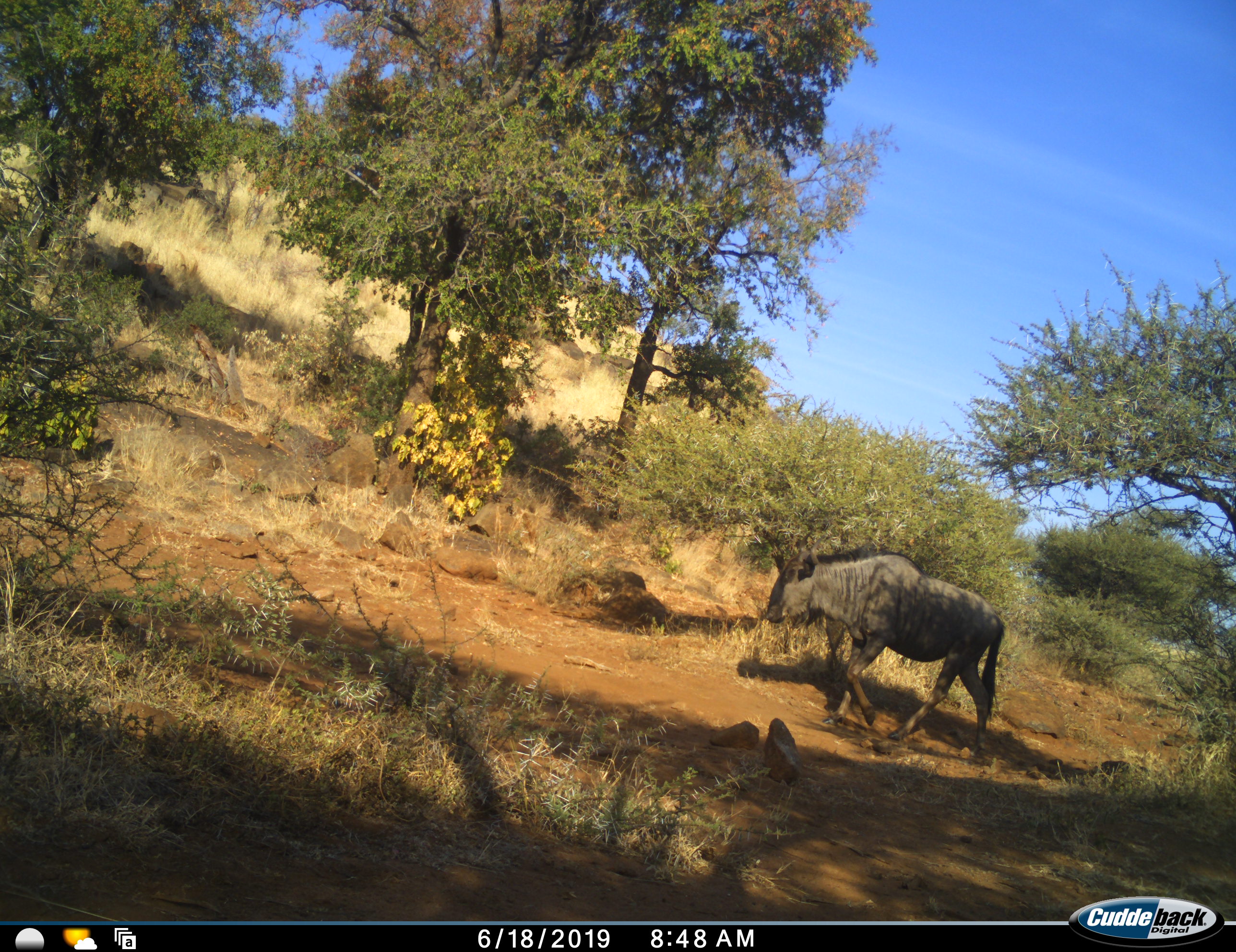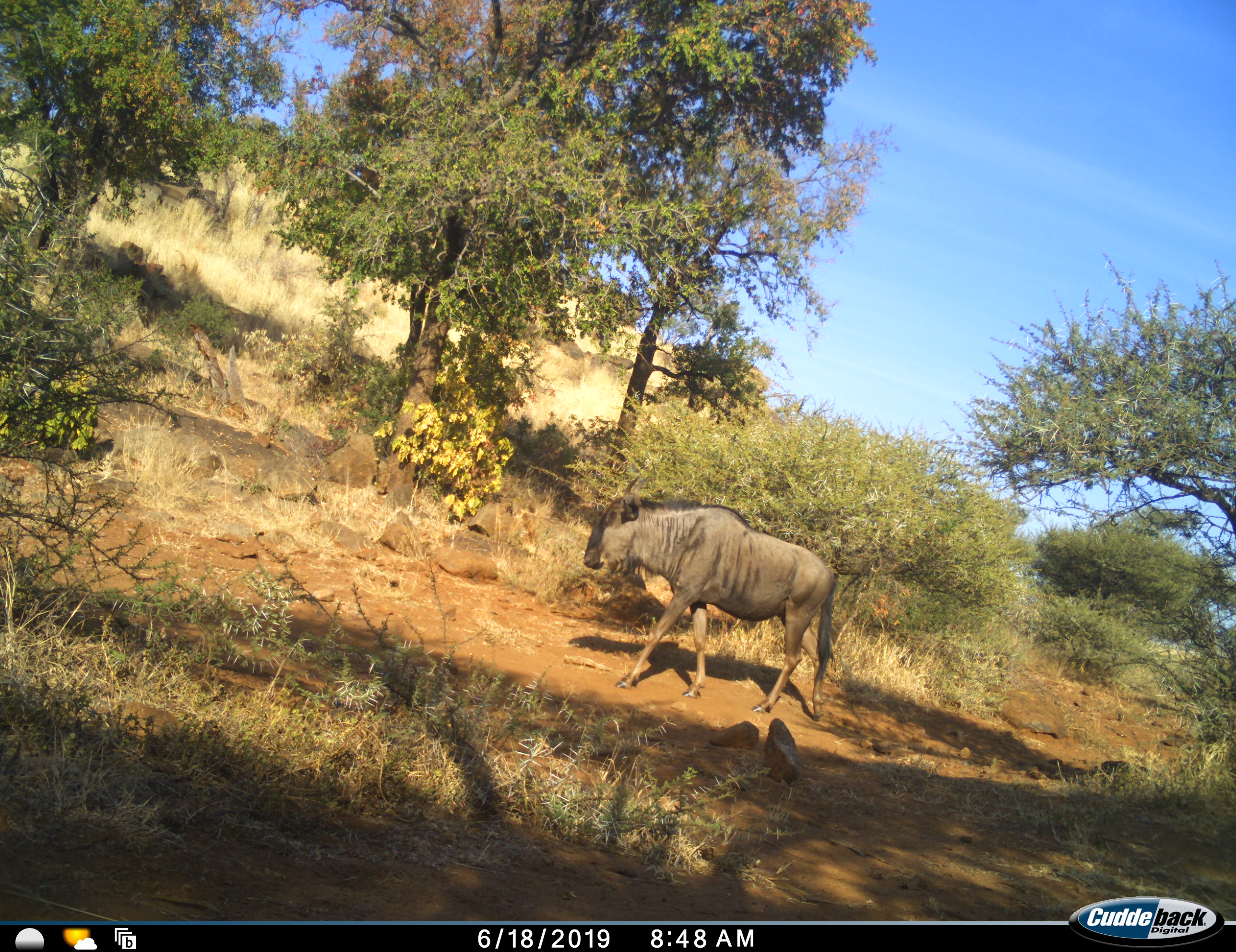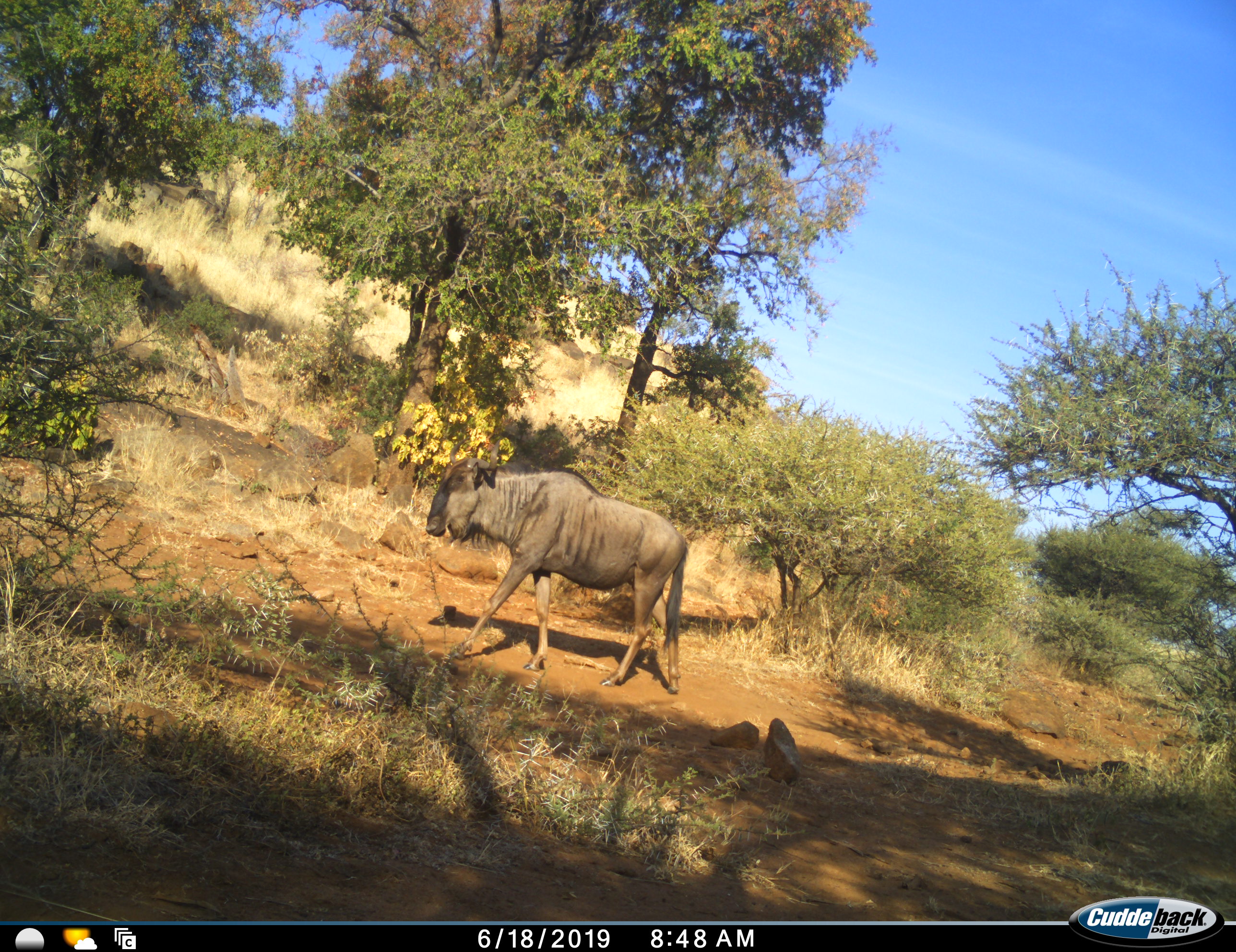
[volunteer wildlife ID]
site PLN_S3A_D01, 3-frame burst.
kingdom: Animalia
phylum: Chordata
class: Mammalia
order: Artiodactyla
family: Bovidae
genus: Connochaetes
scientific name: Connochaetes taurinus taurinus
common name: blue wildebeest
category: wildebeestblue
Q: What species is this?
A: Wildebeestblue (blue wildebeest) (Connochaetes taurinus taurinus).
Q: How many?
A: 1.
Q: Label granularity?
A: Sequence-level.